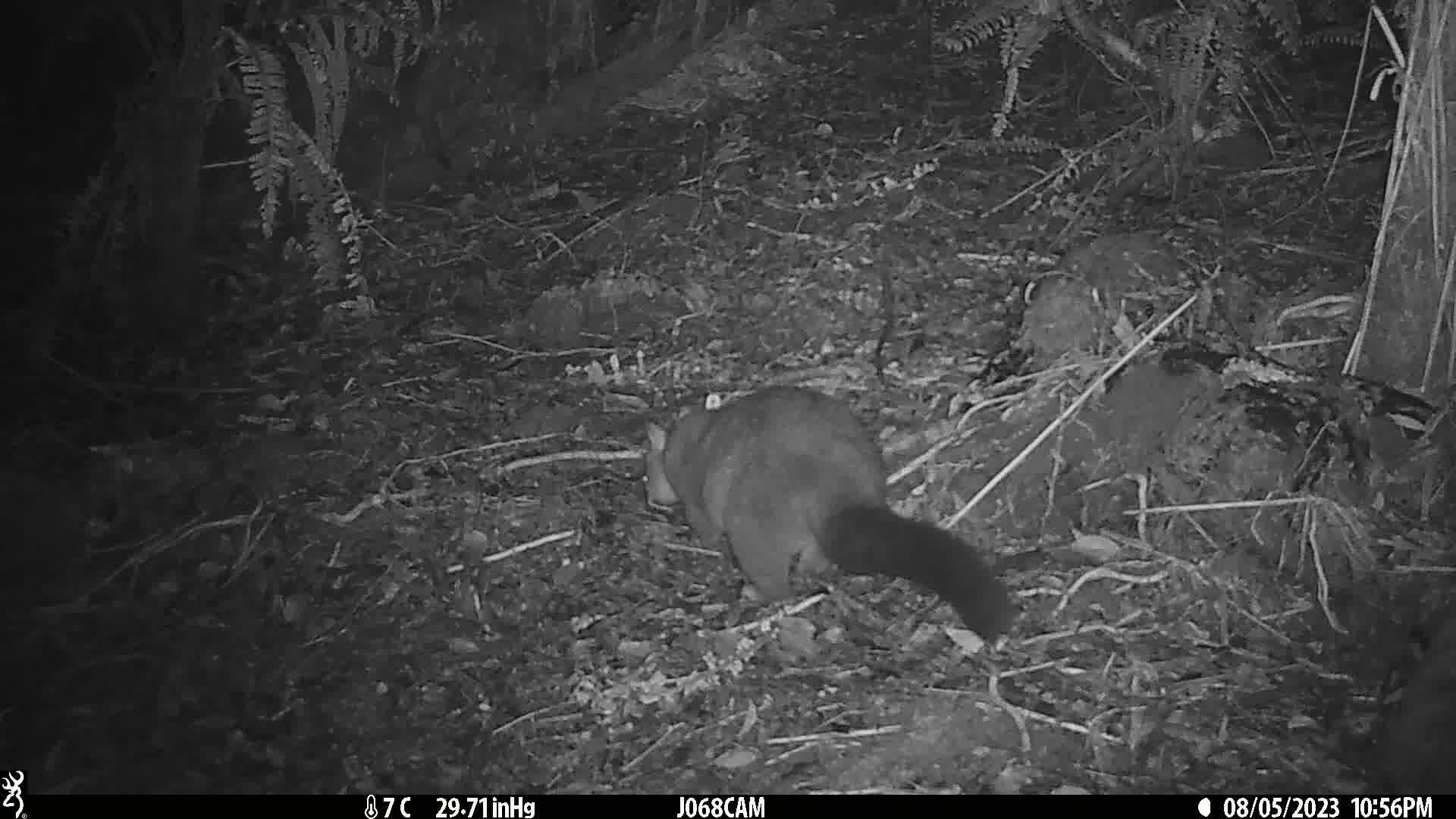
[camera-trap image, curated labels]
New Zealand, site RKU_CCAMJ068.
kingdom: Animalia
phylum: Chordata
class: Mammalia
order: Diprotodontia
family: Phalangeridae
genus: Trichosurus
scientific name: Trichosurus vulpecula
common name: common brushtail possum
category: possum